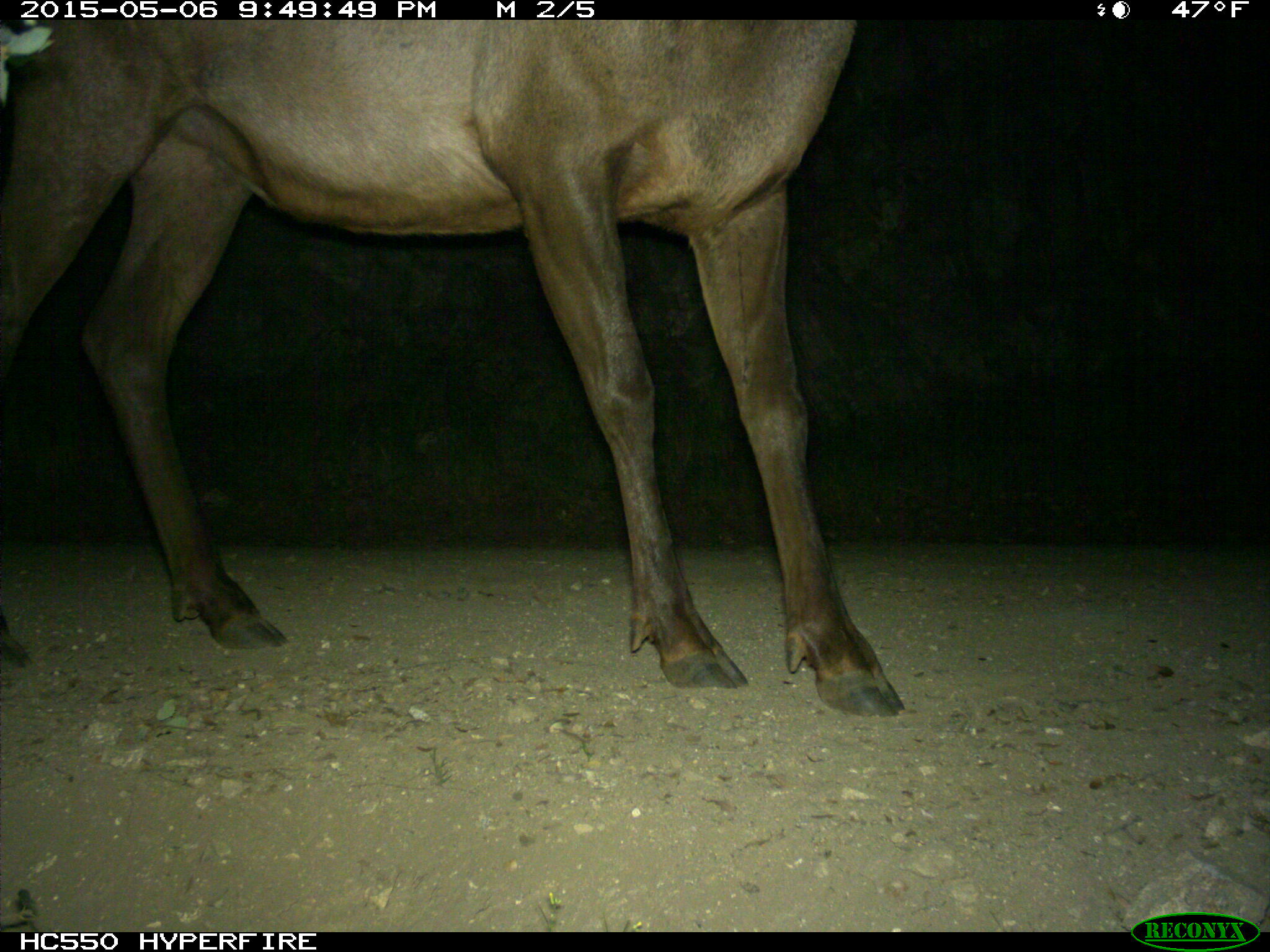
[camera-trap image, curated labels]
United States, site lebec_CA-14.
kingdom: Animalia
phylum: Chordata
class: Mammalia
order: Artiodactyla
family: Cervidae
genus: Cervus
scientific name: Cervus canadensis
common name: elk